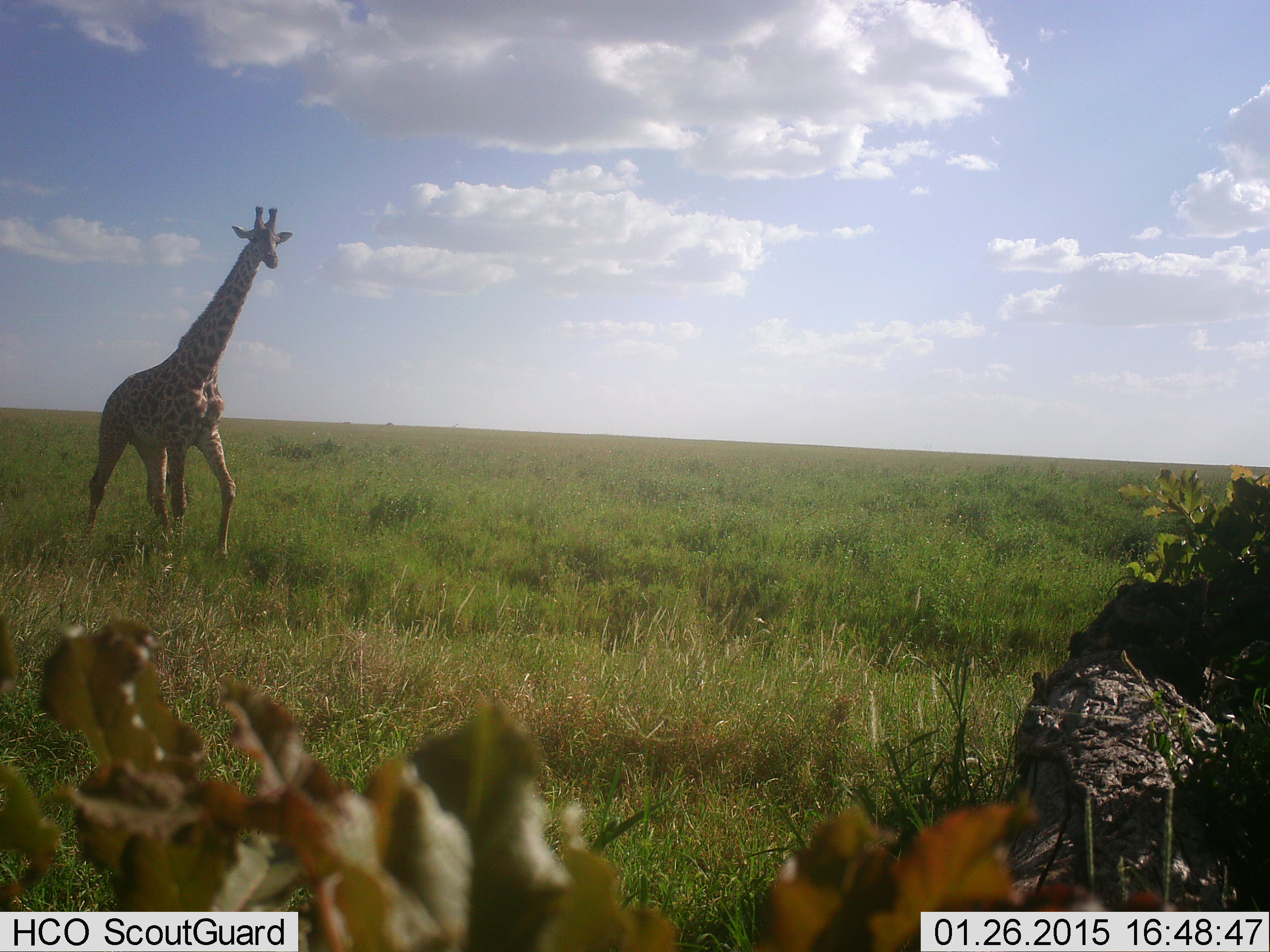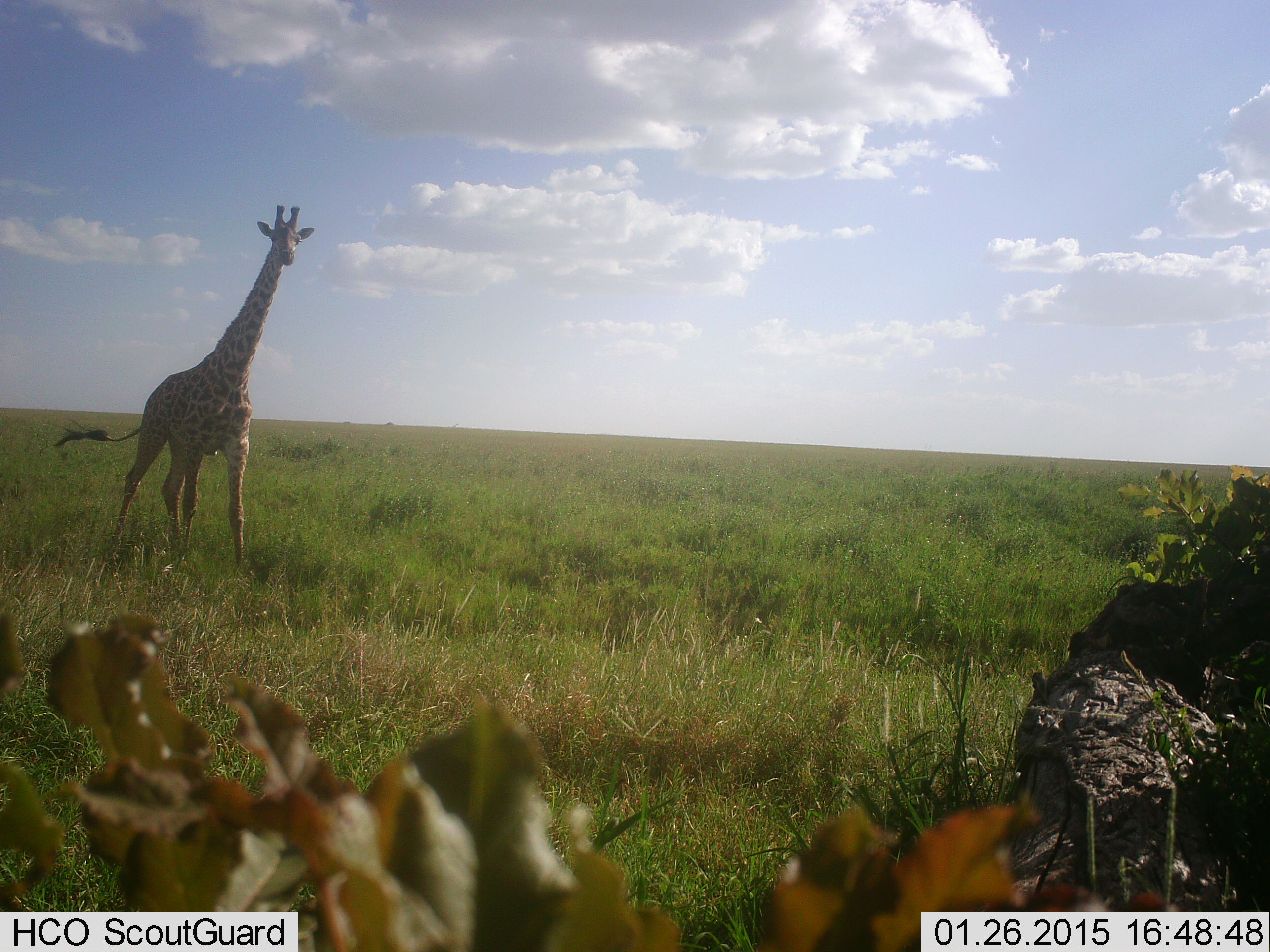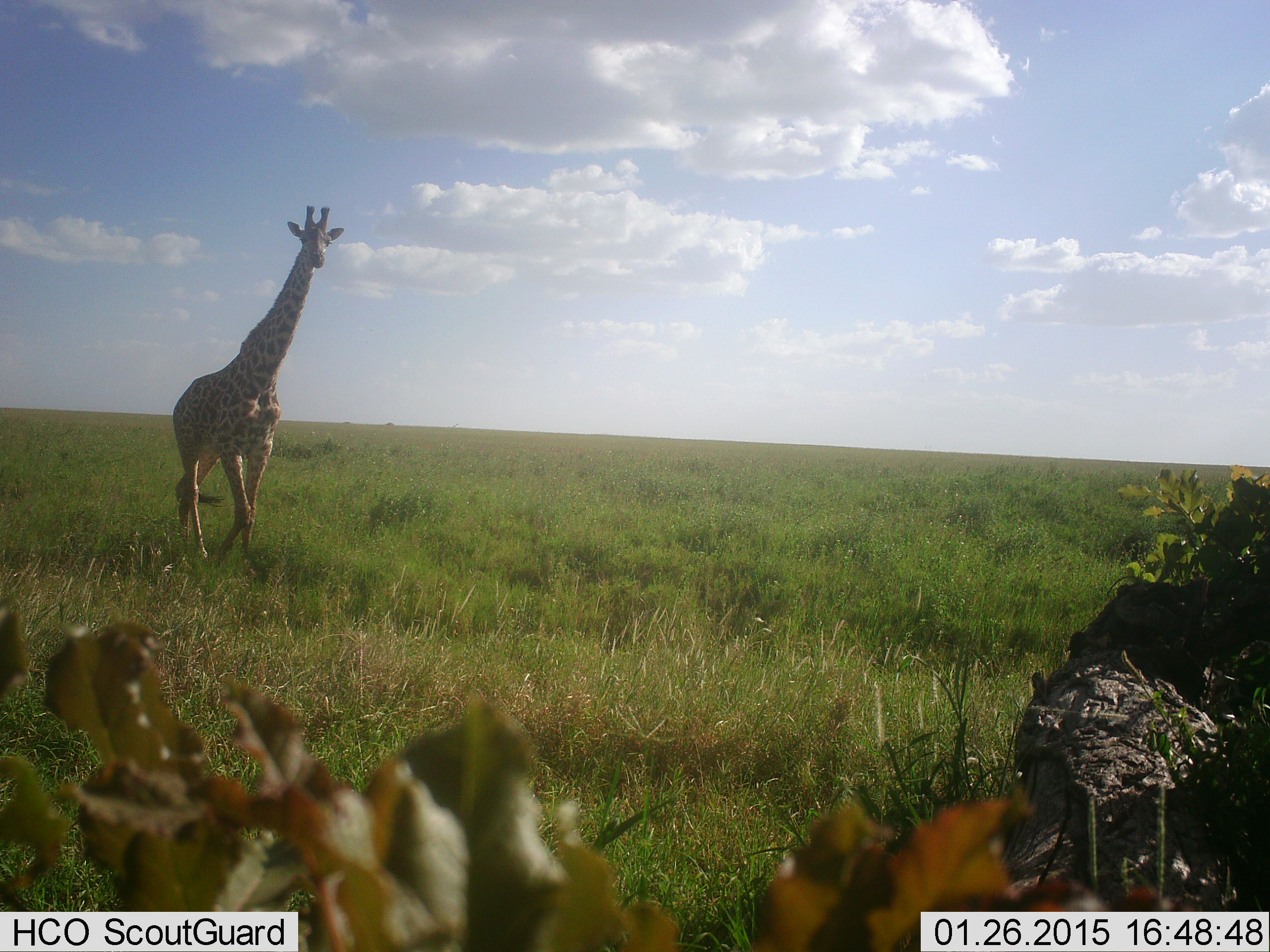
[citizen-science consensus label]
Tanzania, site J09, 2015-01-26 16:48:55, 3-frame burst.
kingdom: Animalia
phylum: Chordata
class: Mammalia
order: Artiodactyla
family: Giraffidae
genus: Giraffa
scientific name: Giraffa camelopardalis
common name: giraffe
Giraffe (Giraffa camelopardalis), count 1. Behavior (volunteer vote fractions): standing 10%, resting 0%, moving 90%, interacting 0%. Young present (vote fraction): 0%. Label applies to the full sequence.